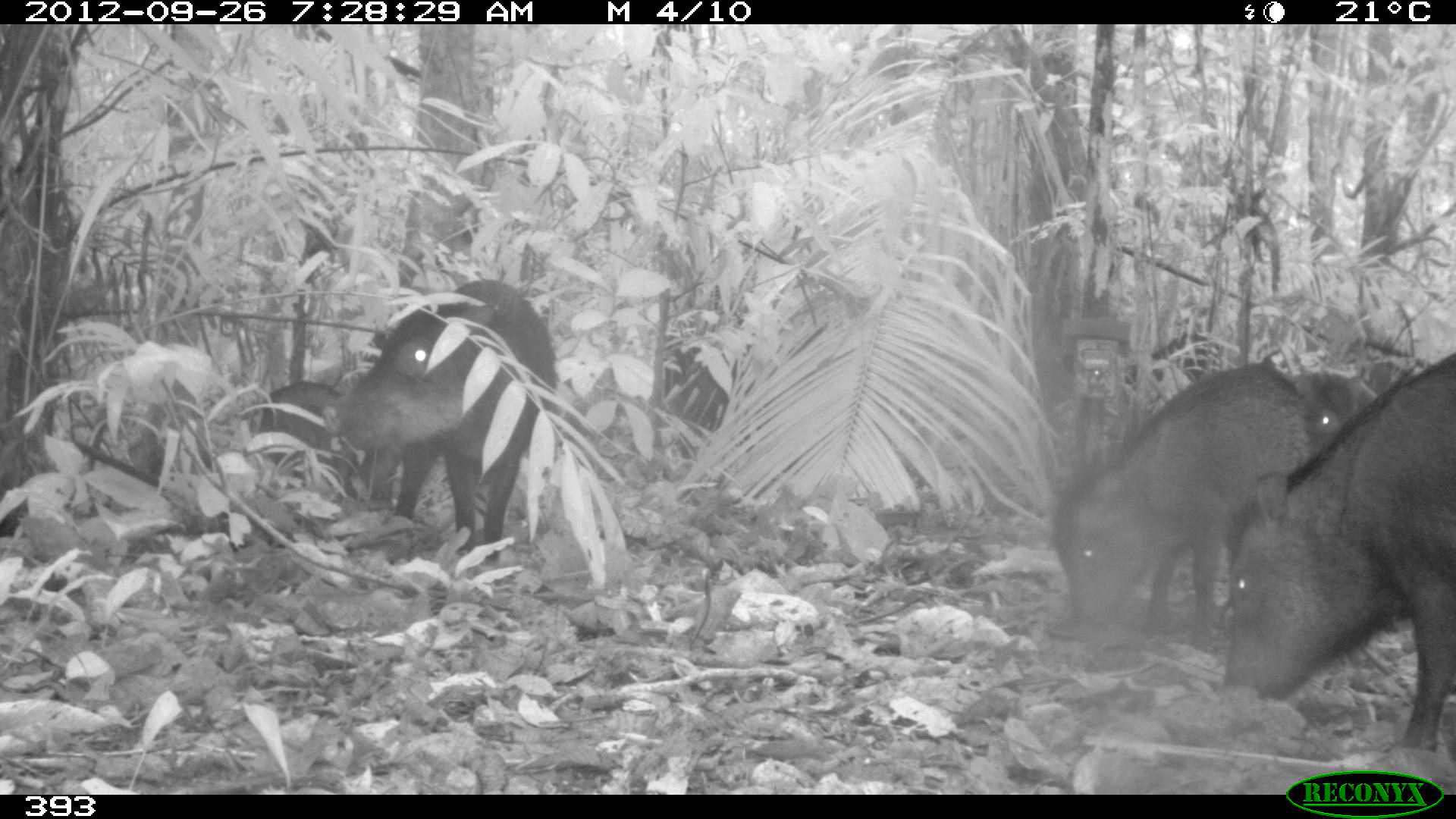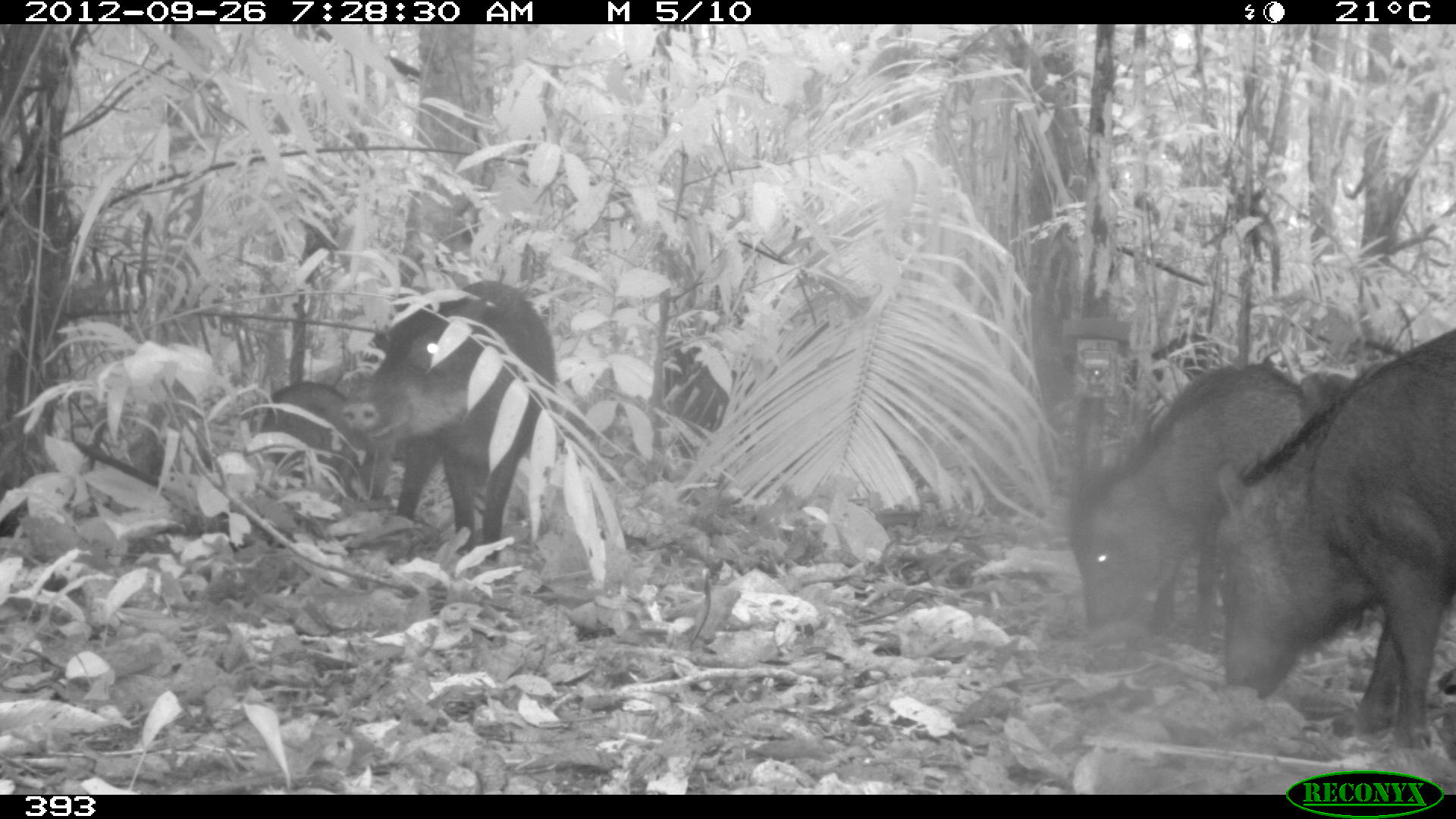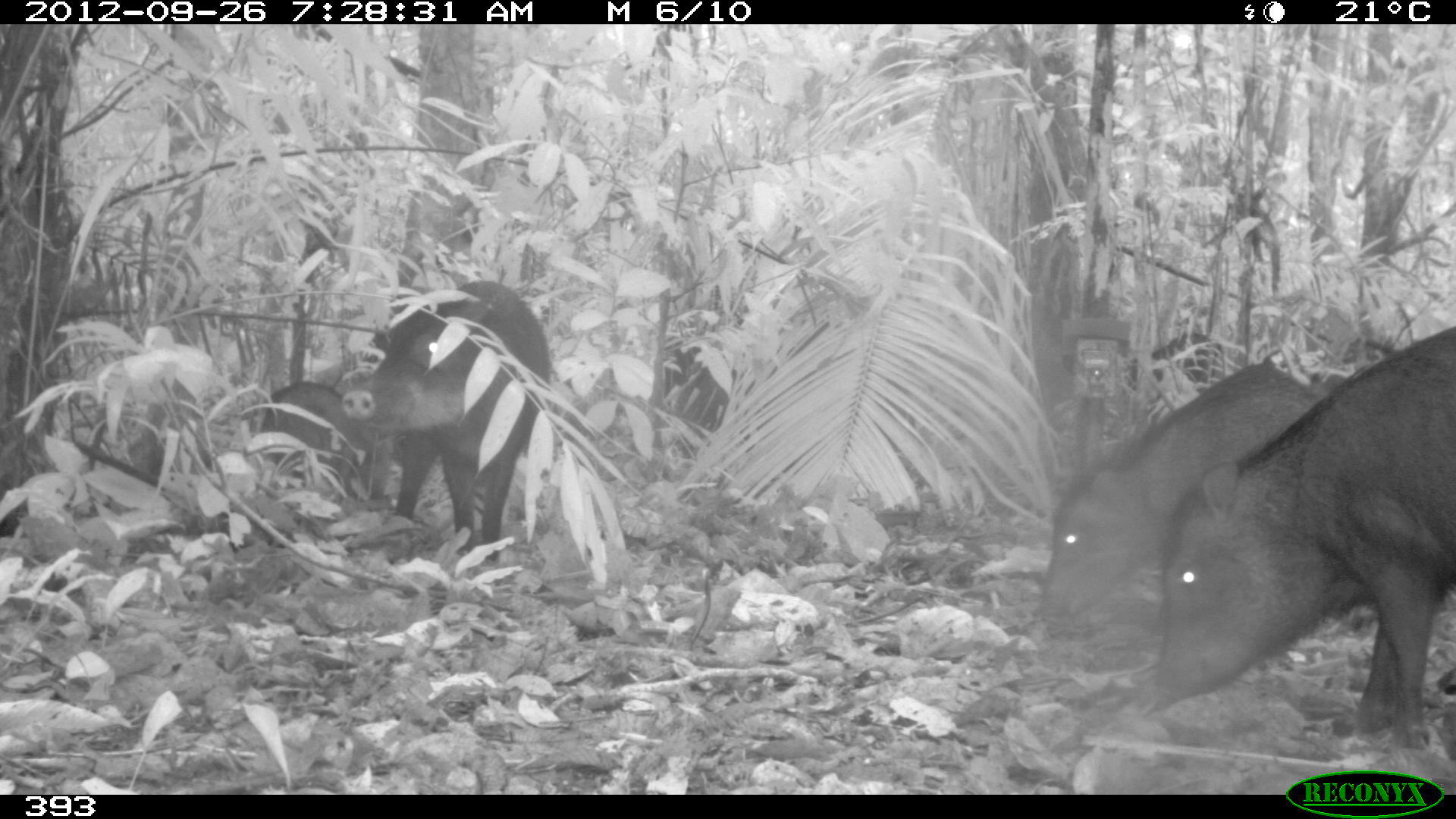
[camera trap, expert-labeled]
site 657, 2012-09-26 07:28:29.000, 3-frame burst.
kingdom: Animalia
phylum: Chordata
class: Mammalia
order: Artiodactyla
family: Tayassuidae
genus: Tayassu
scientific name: Tayassu pecari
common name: white-lipped peccary